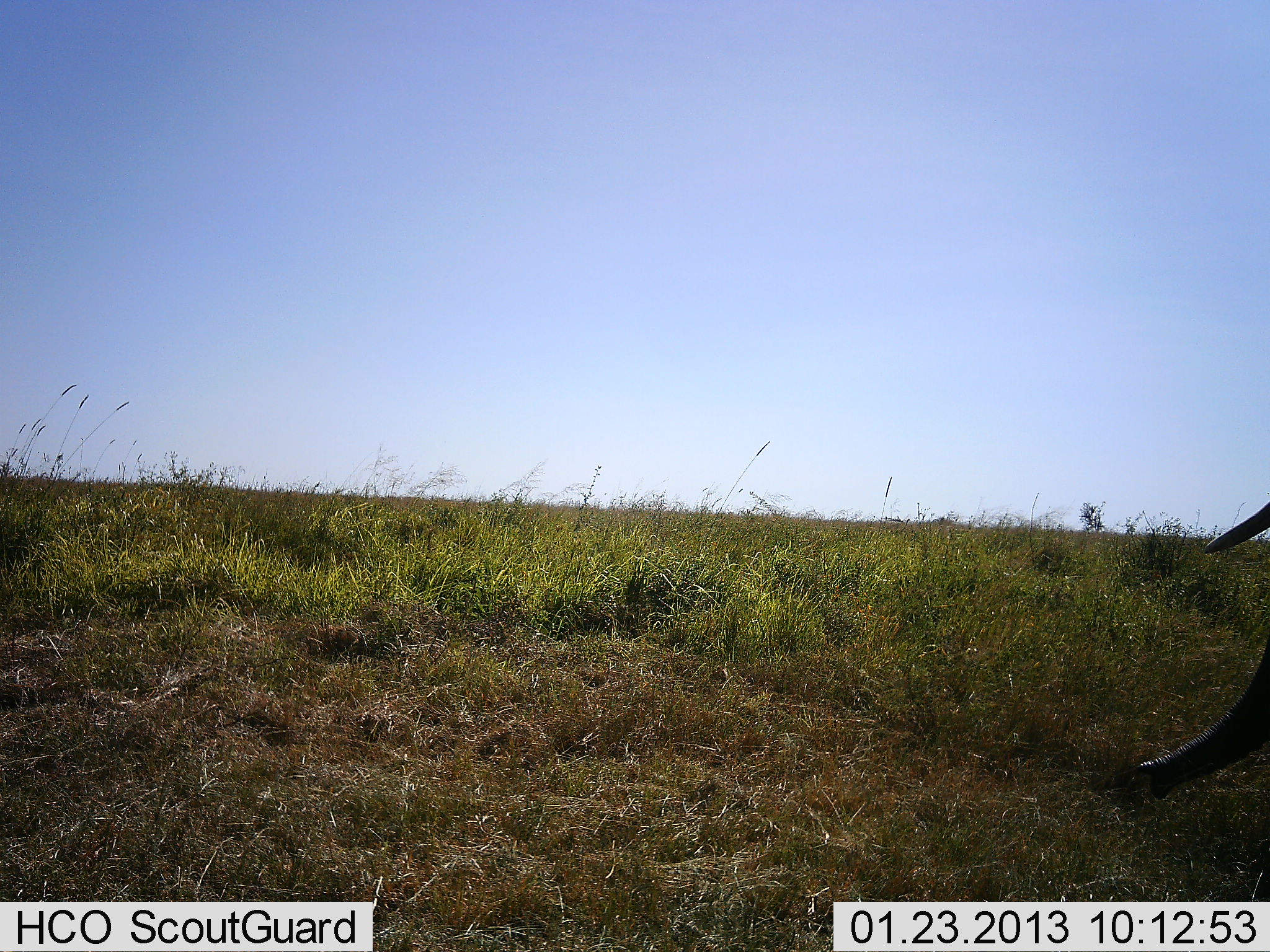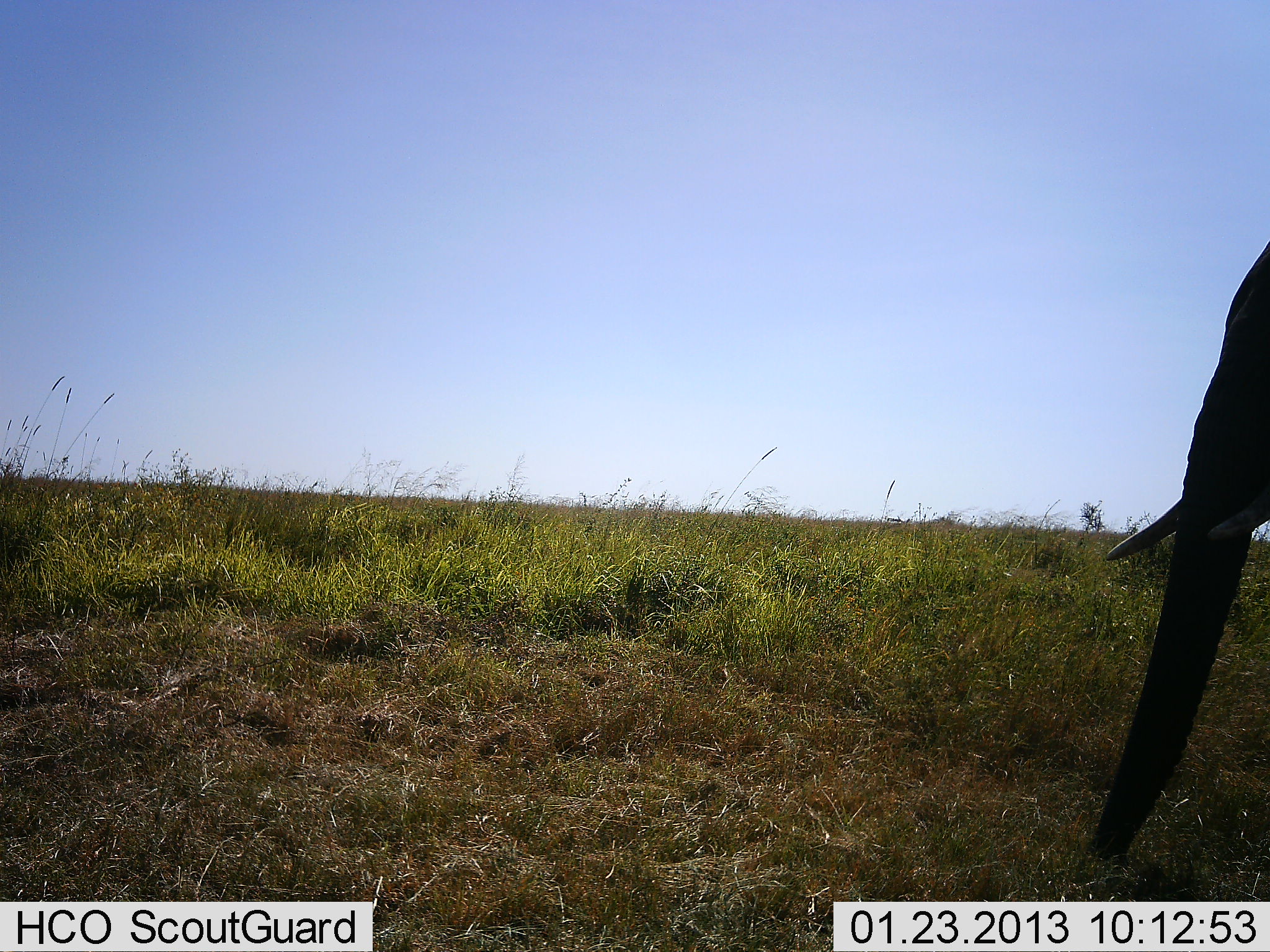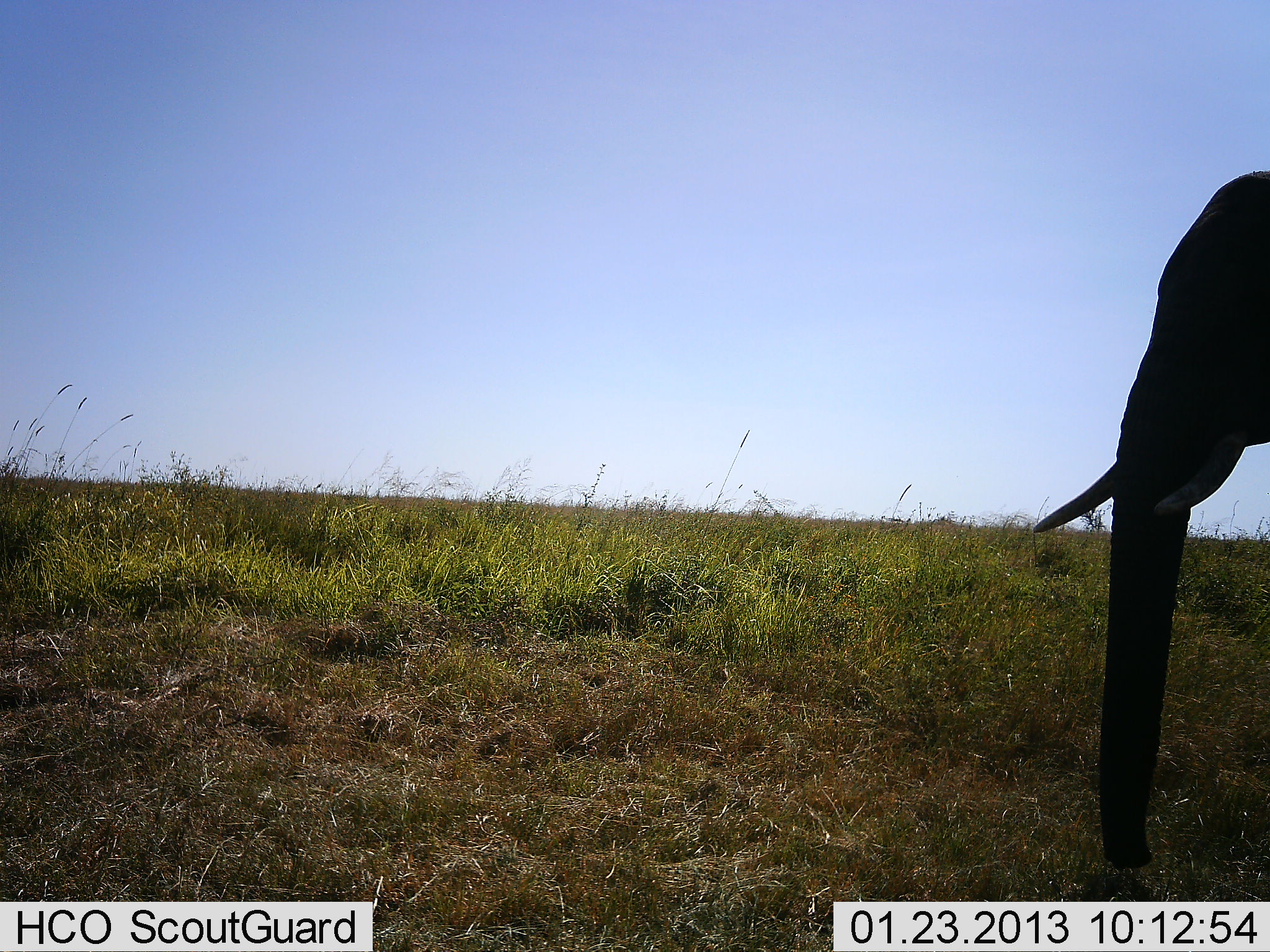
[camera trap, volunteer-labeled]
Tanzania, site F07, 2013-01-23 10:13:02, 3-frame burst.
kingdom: Animalia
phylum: Chordata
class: Mammalia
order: Proboscidea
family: Elephantidae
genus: Loxodonta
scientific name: Loxodonta africana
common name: african bush elephant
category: elephant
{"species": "elephant (african bush elephant) (Loxodonta africana)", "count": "1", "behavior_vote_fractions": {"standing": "19%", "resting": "5%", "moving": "76%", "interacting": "0%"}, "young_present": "0%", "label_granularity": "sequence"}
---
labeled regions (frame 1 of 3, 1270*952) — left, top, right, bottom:
animal: 1137, 495, 1270, 901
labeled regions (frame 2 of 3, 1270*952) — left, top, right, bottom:
animal: 1083, 230, 1270, 867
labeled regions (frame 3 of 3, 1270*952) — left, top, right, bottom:
animal: 1030, 167, 1270, 872